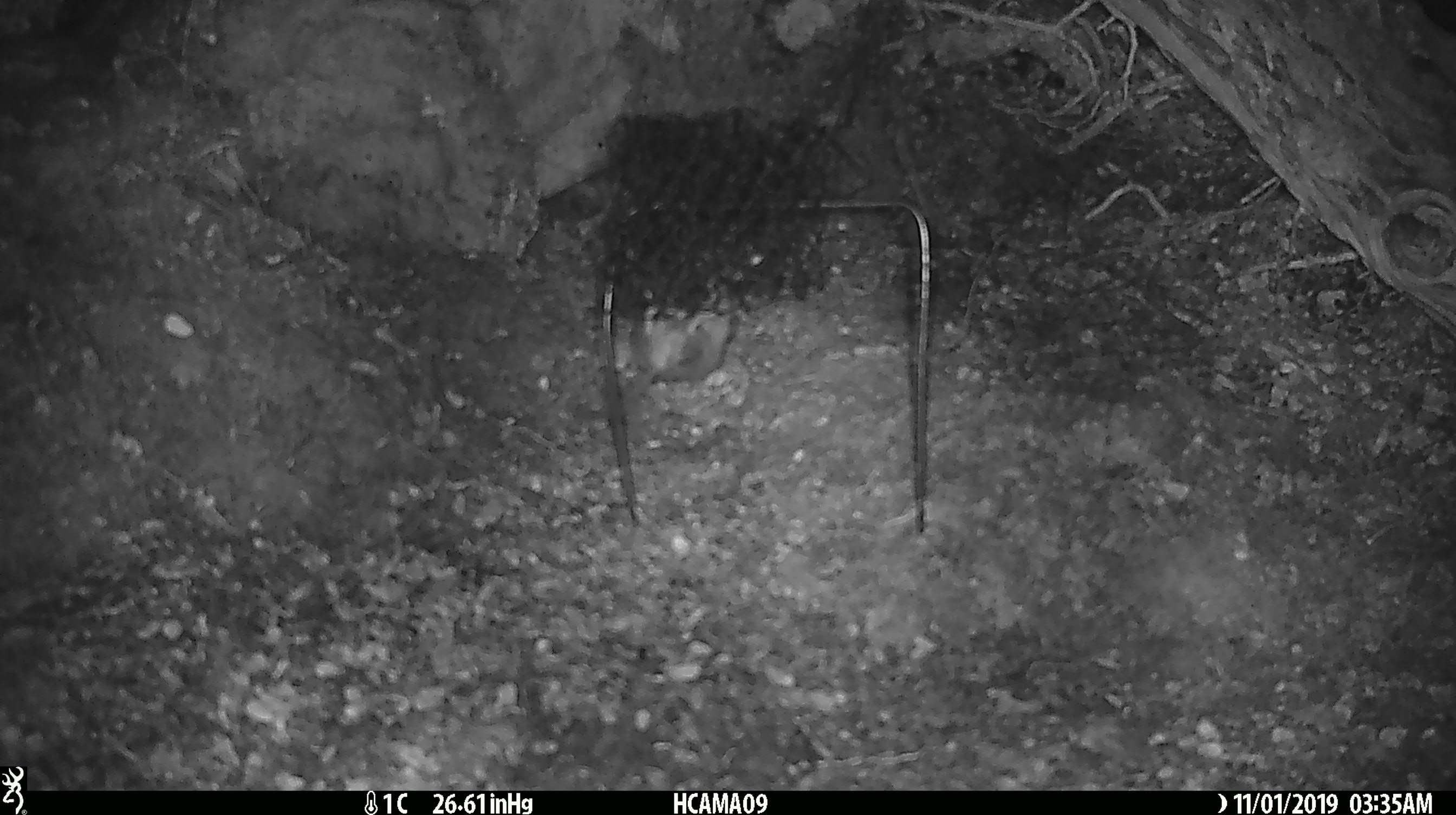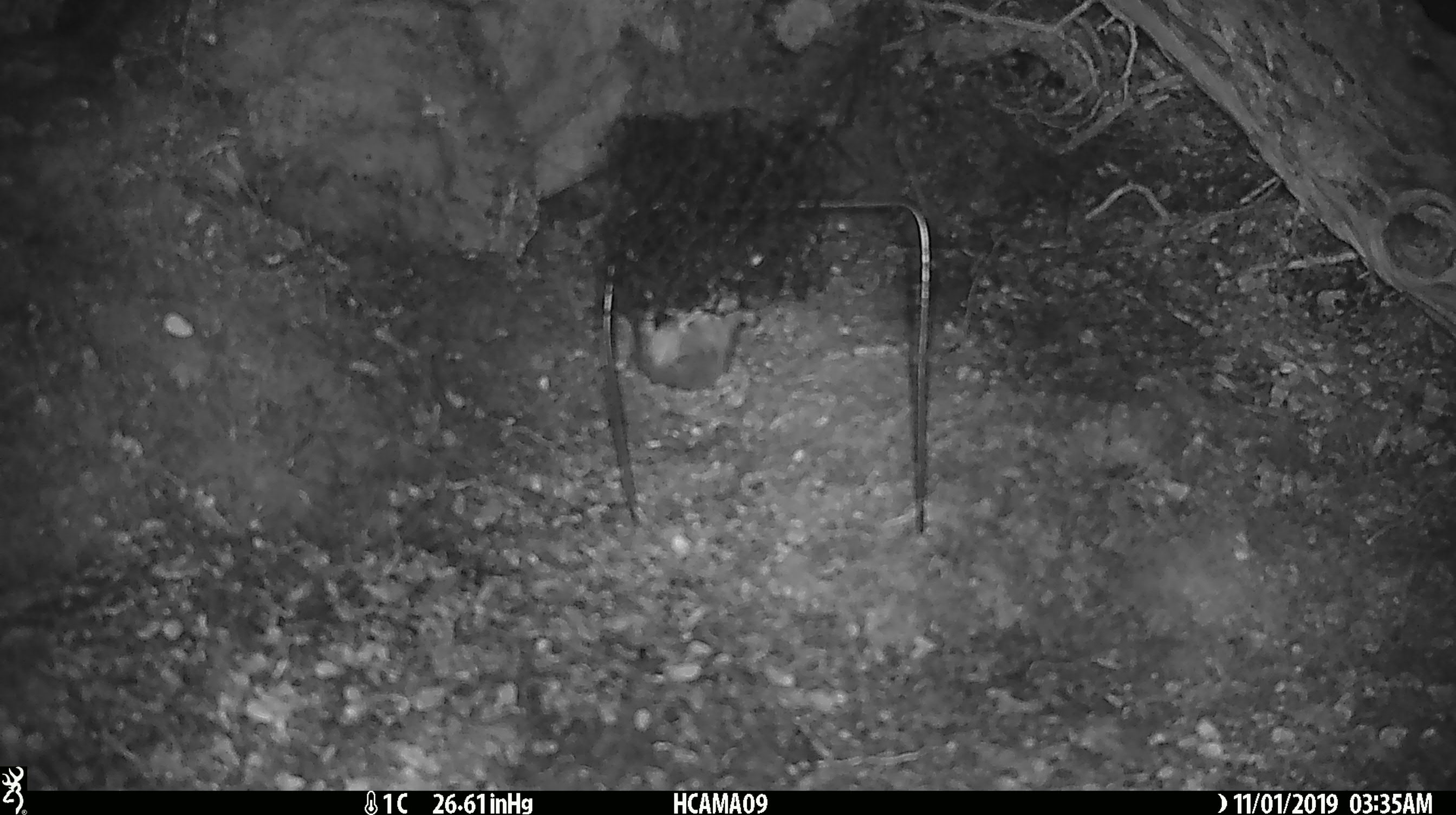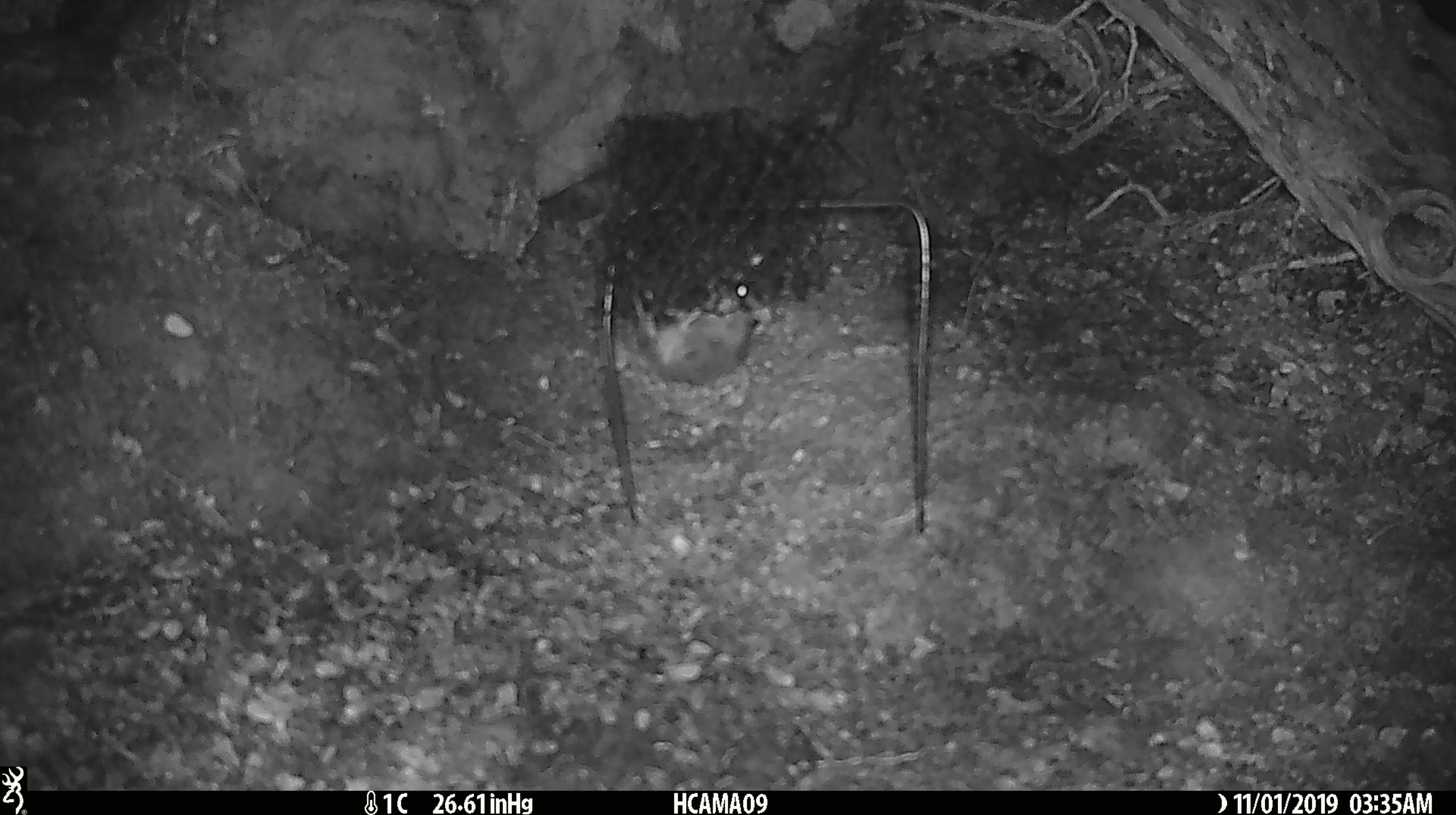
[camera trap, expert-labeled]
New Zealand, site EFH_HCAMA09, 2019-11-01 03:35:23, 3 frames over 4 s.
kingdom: Animalia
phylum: Chordata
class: Mammalia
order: Rodentia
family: Muridae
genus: Mus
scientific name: Mus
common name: mouse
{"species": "mouse (Mus)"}